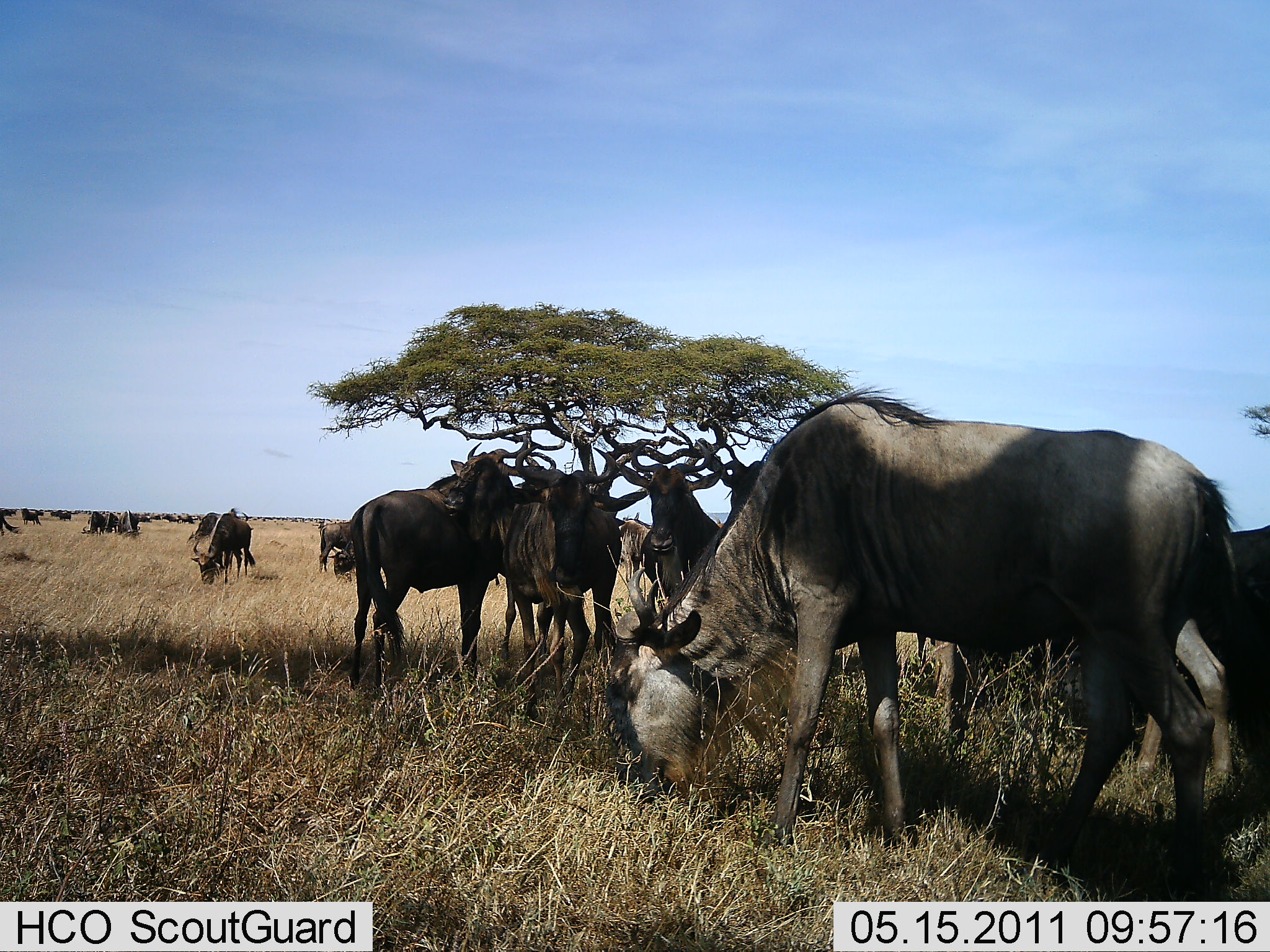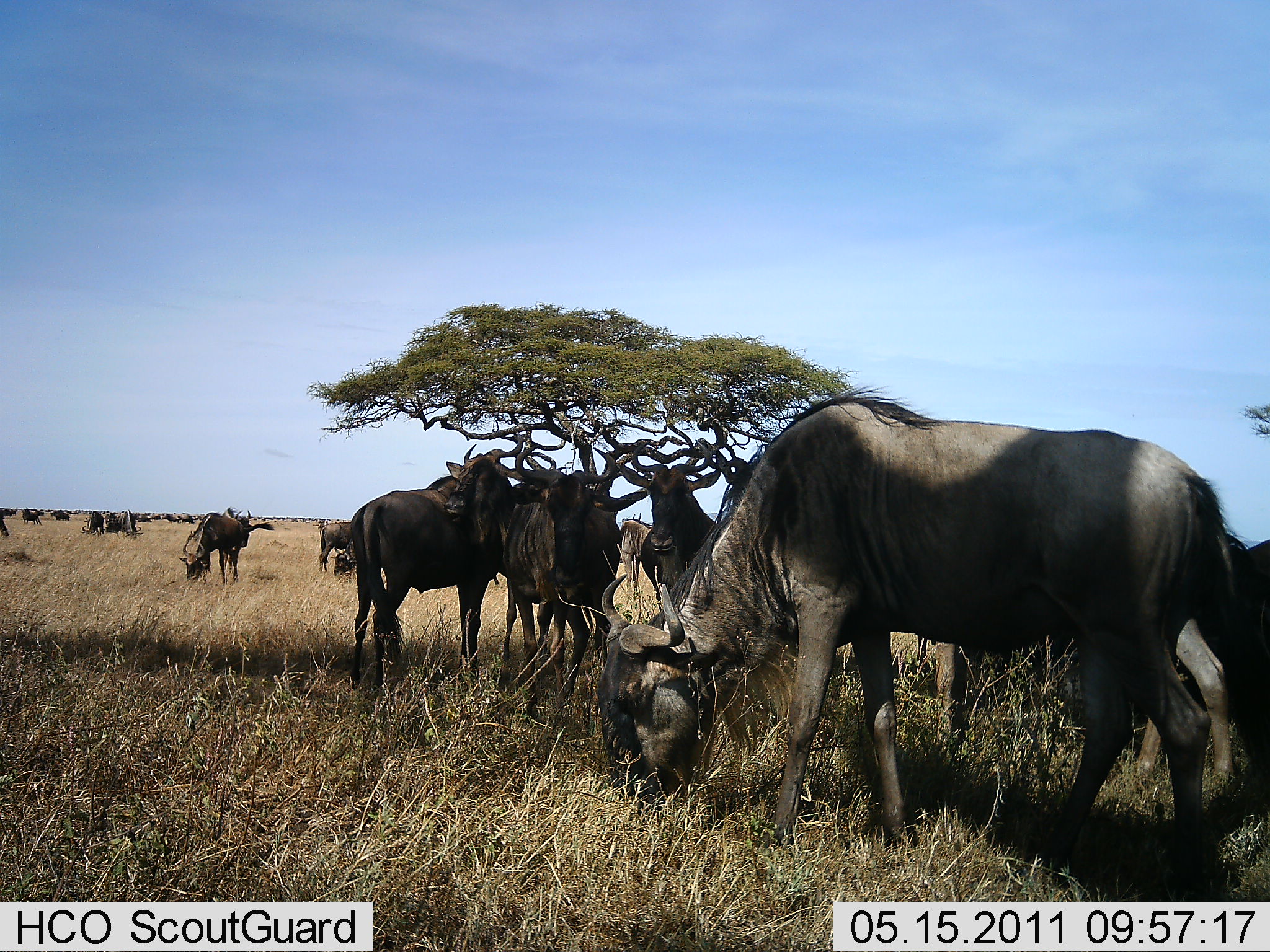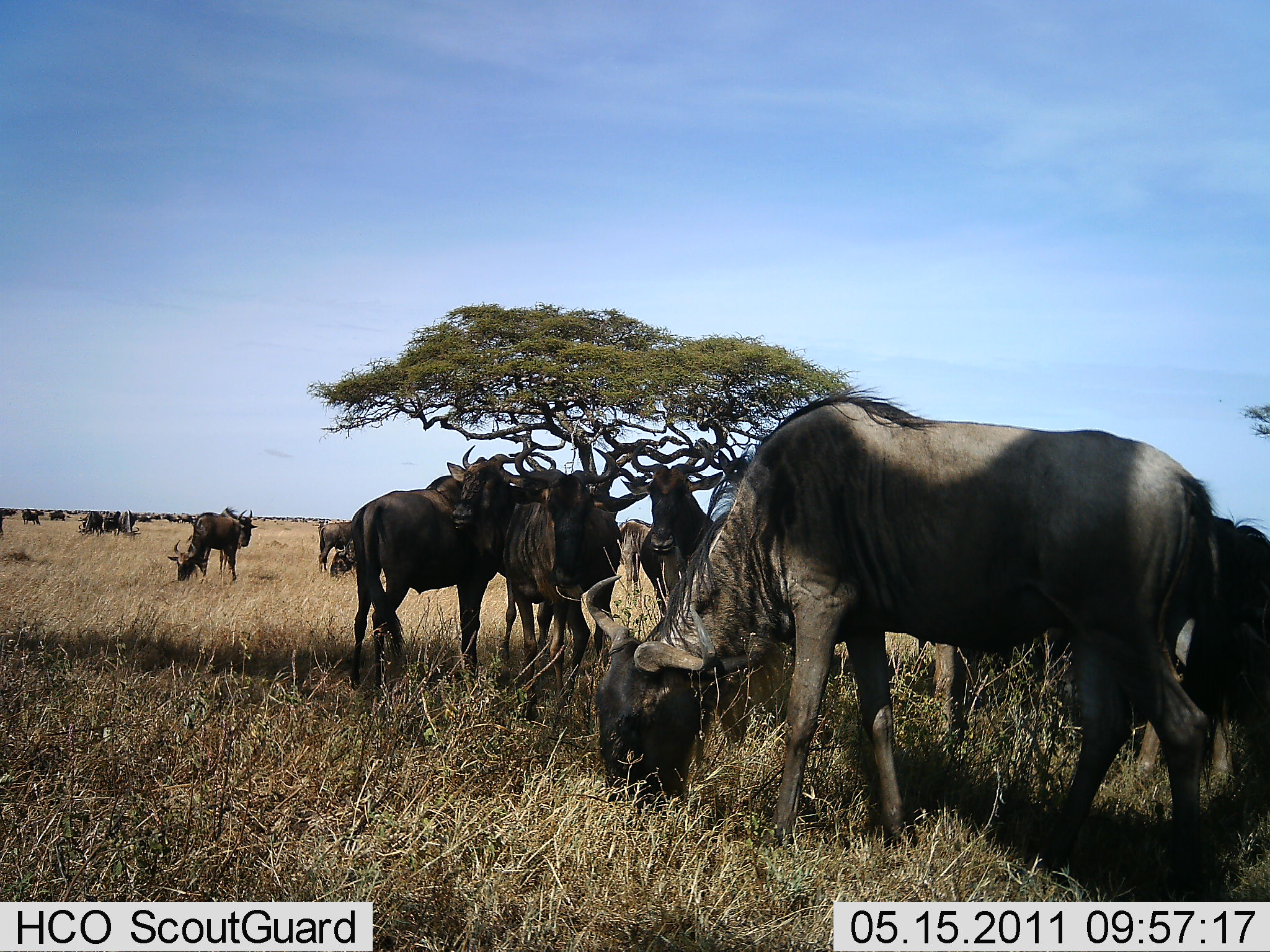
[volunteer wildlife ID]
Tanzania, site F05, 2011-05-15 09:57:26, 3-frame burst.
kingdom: Animalia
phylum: Chordata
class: Mammalia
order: Artiodactyla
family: Bovidae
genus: Connochaetes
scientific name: Connochaetes taurinus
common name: blue wildebeest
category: wildebeest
Wildebeest (blue wildebeest) (Connochaetes taurinus), count 11-50. Behavior (volunteer vote fractions): standing 50%, resting 0%, moving 0%, interacting 10%. Young present (vote fraction): 0%. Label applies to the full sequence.